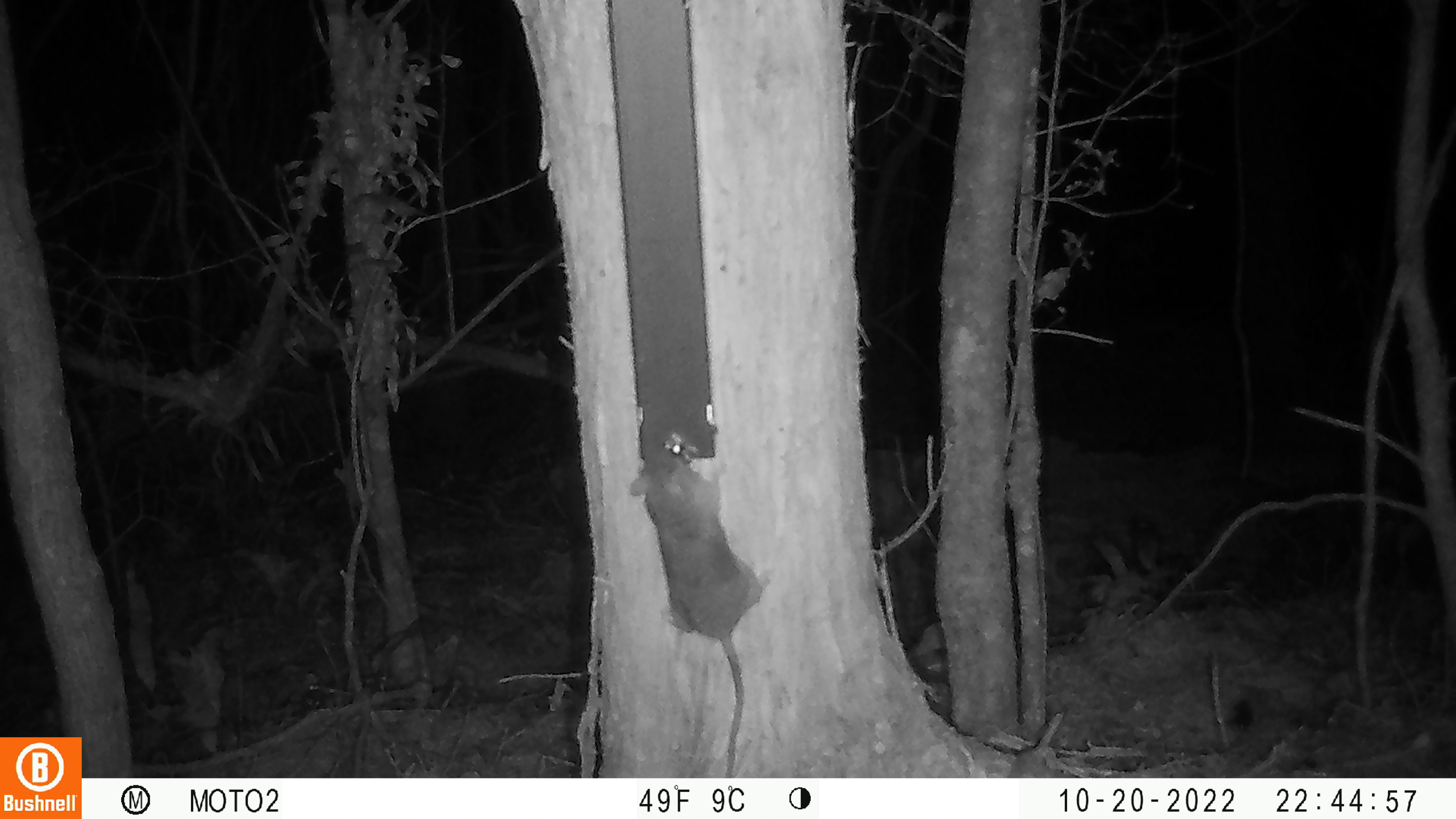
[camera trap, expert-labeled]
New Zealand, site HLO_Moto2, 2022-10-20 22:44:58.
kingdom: Animalia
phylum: Chordata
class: Mammalia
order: Rodentia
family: Muridae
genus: Rattus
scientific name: Rattus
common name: rat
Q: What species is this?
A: Rat (Rattus).